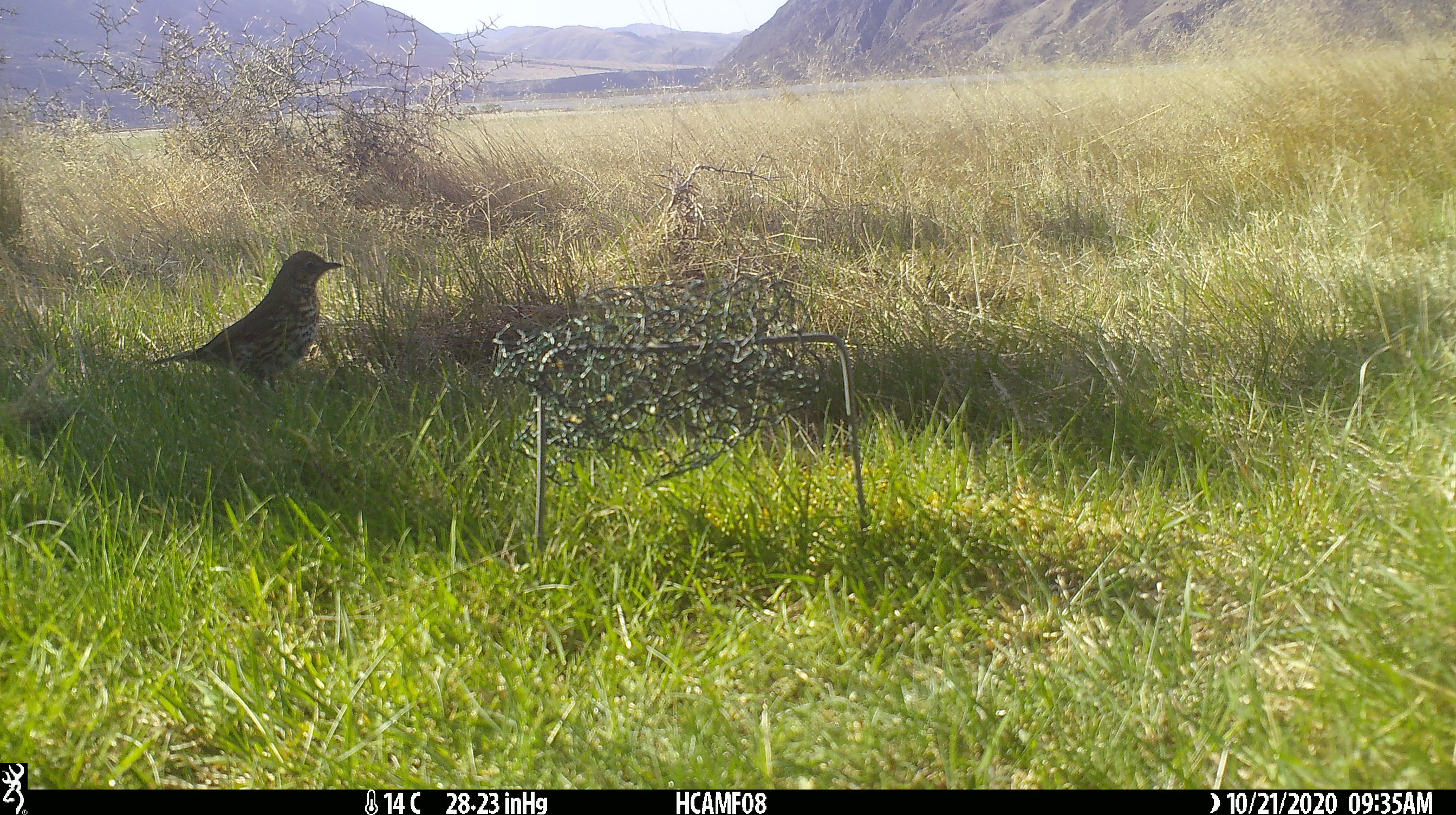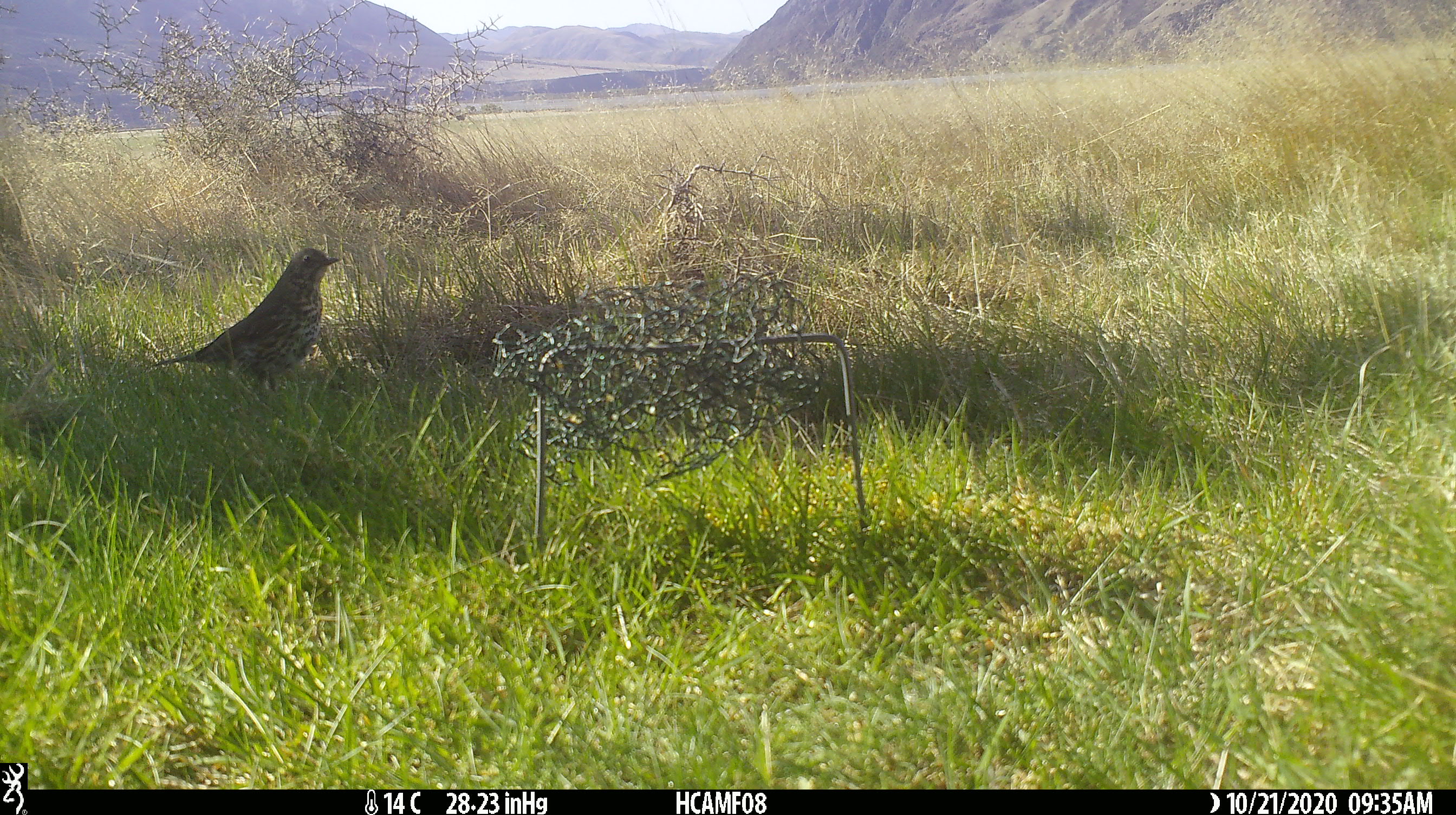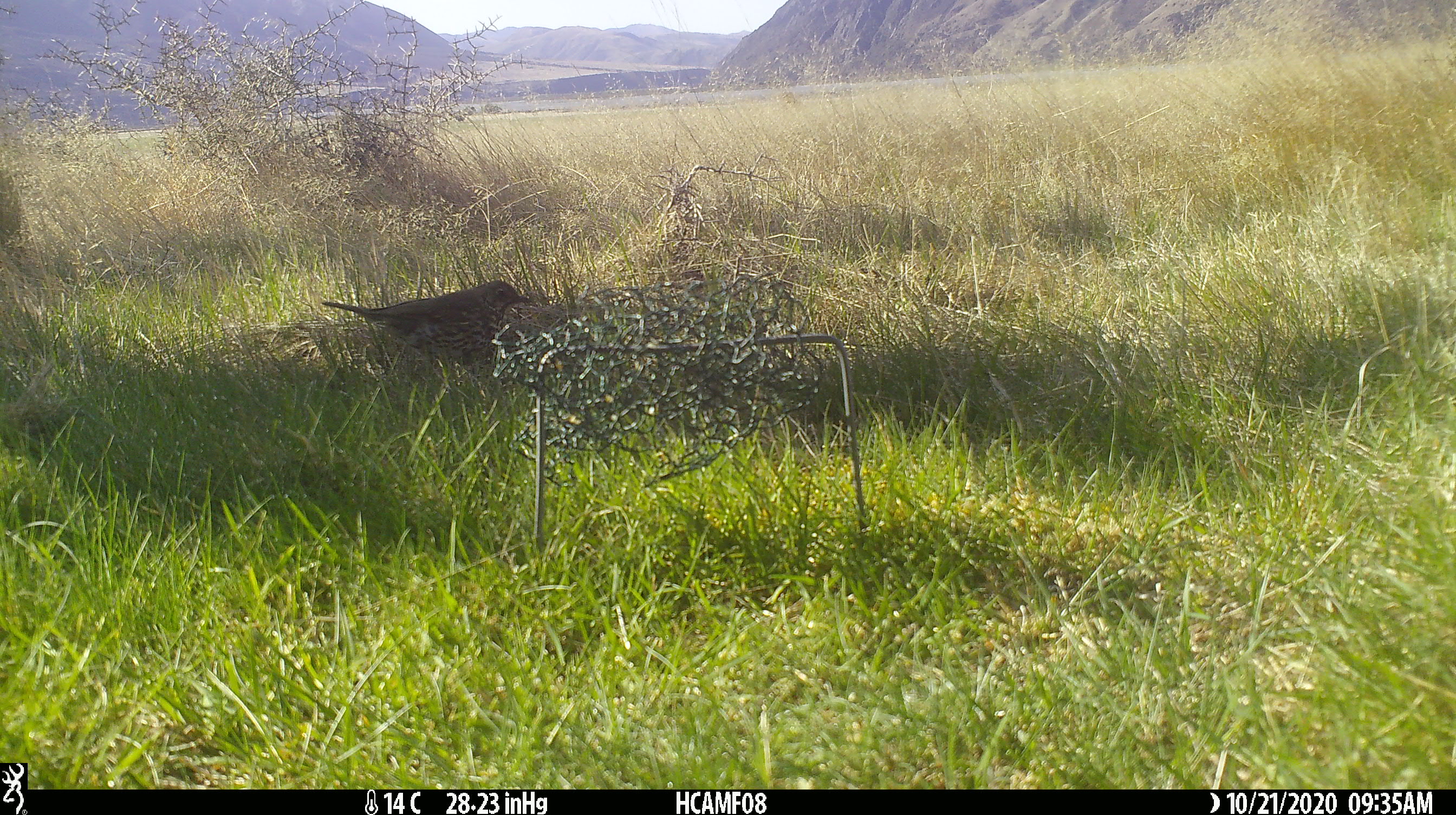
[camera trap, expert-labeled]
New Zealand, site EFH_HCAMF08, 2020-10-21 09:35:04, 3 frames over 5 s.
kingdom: Animalia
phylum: Chordata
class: Aves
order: Passeriformes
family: Turdidae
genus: Turdus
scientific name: Turdus philomelos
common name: song thrush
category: thrush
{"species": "thrush (song thrush) (Turdus philomelos)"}